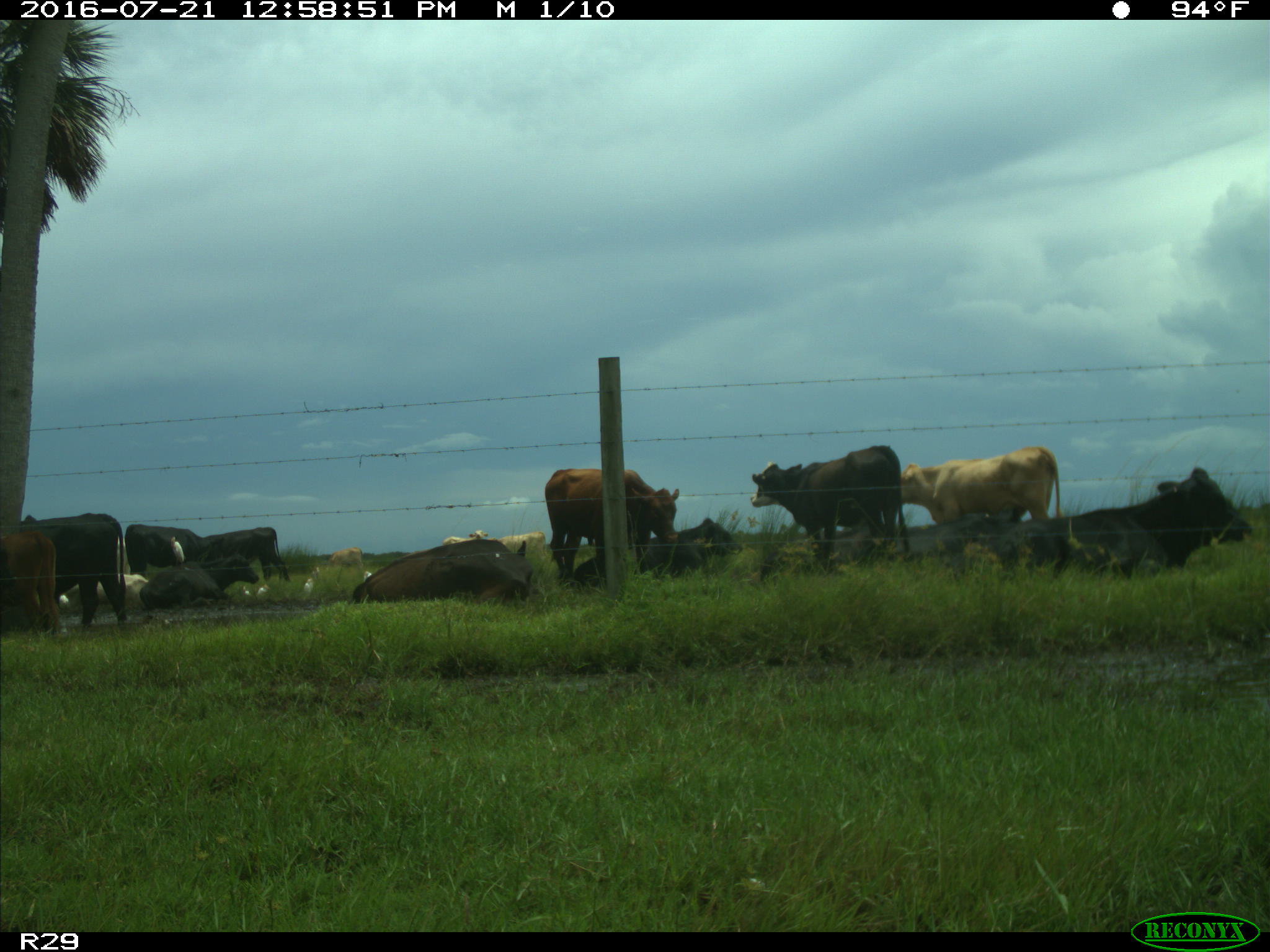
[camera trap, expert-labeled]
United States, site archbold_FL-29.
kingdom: Animalia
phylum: Chordata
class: Mammalia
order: Artiodactyla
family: Bovidae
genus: Bos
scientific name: Bos taurus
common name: domestic cow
Bos taurus (domestic cow).